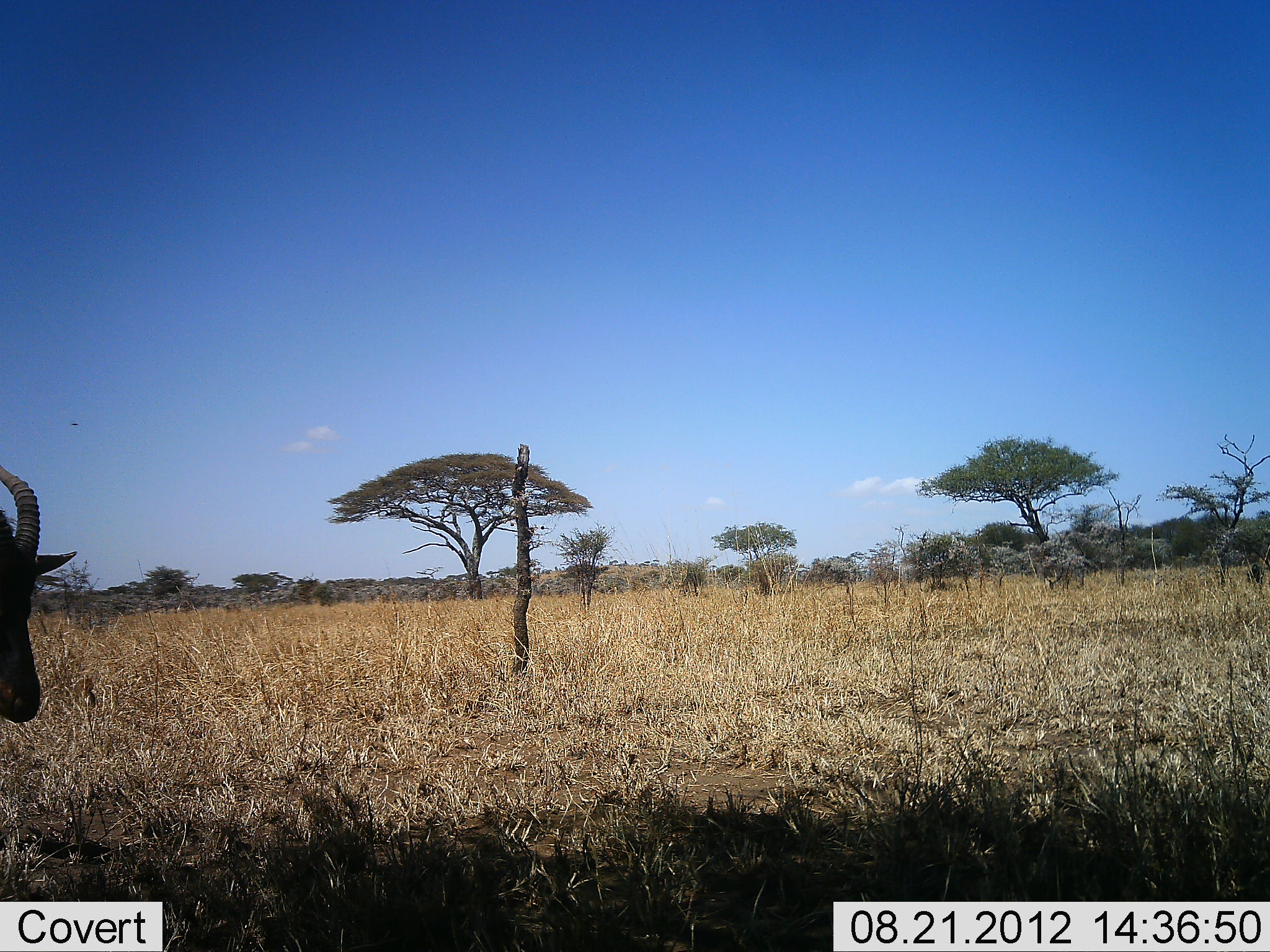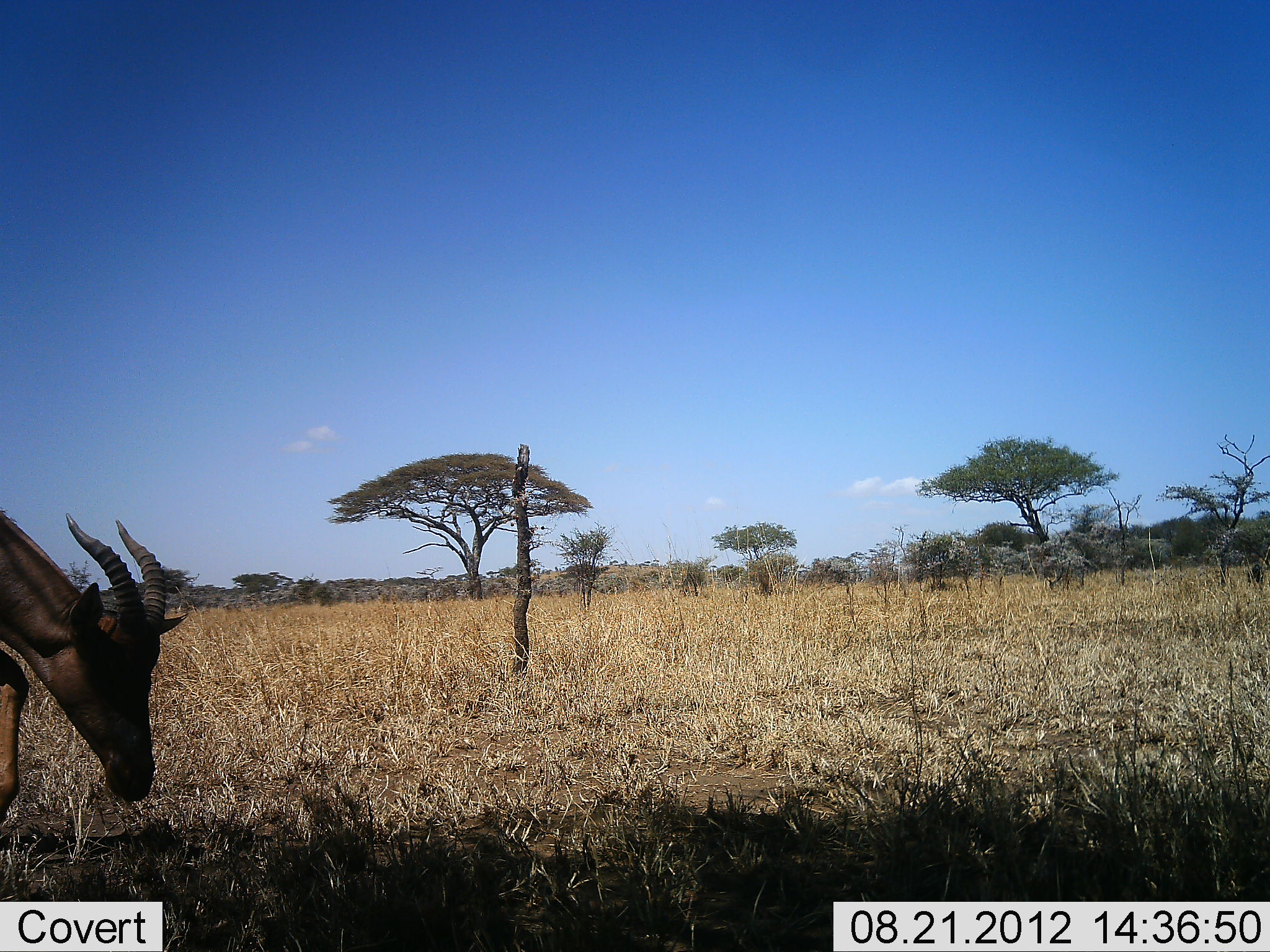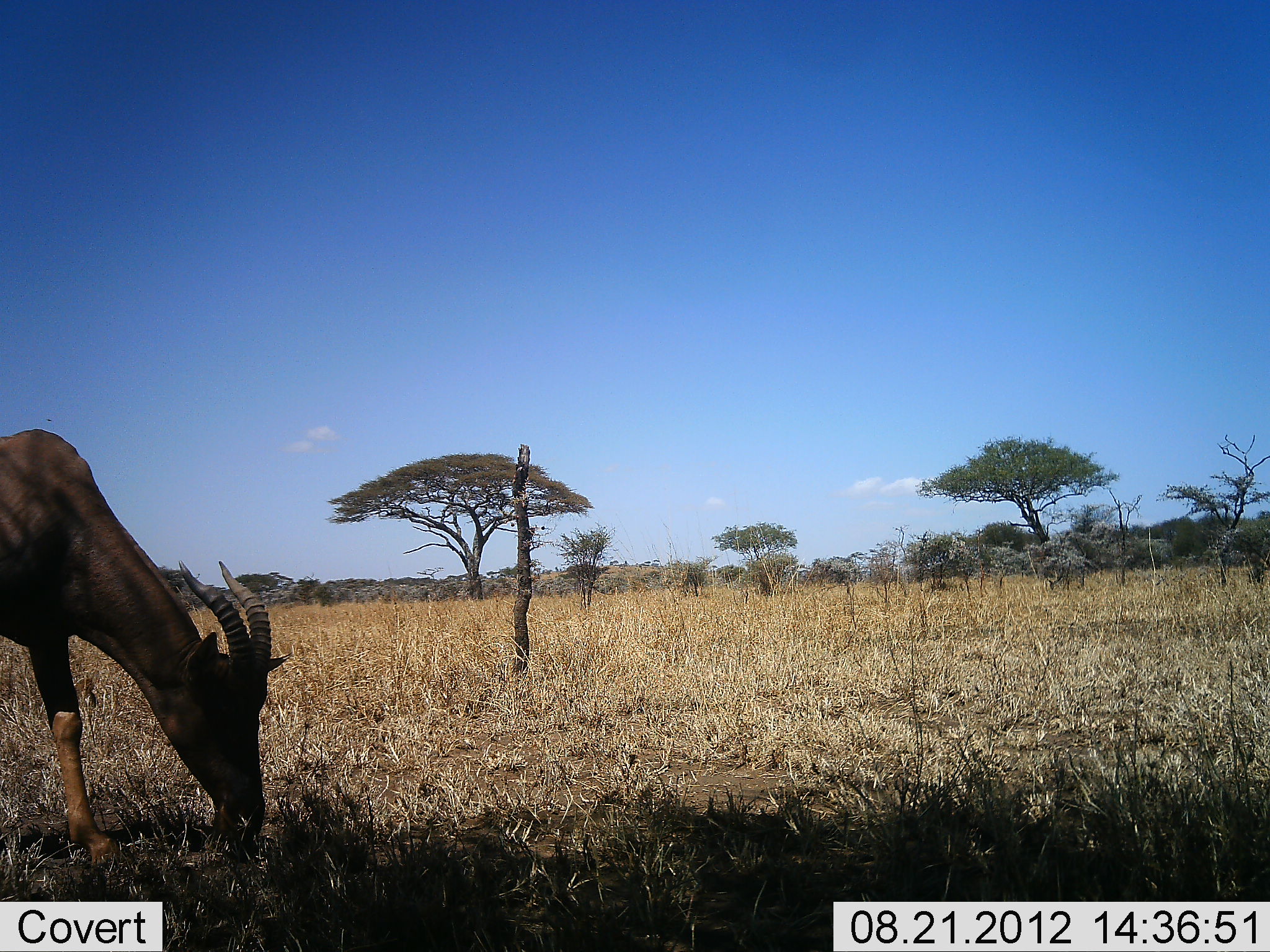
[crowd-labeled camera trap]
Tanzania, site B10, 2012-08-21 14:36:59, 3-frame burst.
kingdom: Animalia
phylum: Chordata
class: Mammalia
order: Artiodactyla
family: Bovidae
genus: Damaliscus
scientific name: Damaliscus lunatus jimela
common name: topi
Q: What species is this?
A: Topi (Damaliscus lunatus jimela).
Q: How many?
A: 1.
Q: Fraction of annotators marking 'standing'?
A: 0%.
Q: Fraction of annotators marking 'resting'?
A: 0%.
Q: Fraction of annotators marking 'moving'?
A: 30%.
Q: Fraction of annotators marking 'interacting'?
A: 0%.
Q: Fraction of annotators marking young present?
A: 0%.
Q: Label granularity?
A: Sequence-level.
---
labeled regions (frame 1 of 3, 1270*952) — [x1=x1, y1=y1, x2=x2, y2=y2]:
animal: [x1=0, y1=463, x2=76, y2=727]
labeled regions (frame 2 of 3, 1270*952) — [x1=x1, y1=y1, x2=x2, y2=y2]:
animal: [x1=0, y1=506, x2=190, y2=827]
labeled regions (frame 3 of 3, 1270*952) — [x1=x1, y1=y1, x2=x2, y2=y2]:
animal: [x1=0, y1=427, x2=292, y2=875]